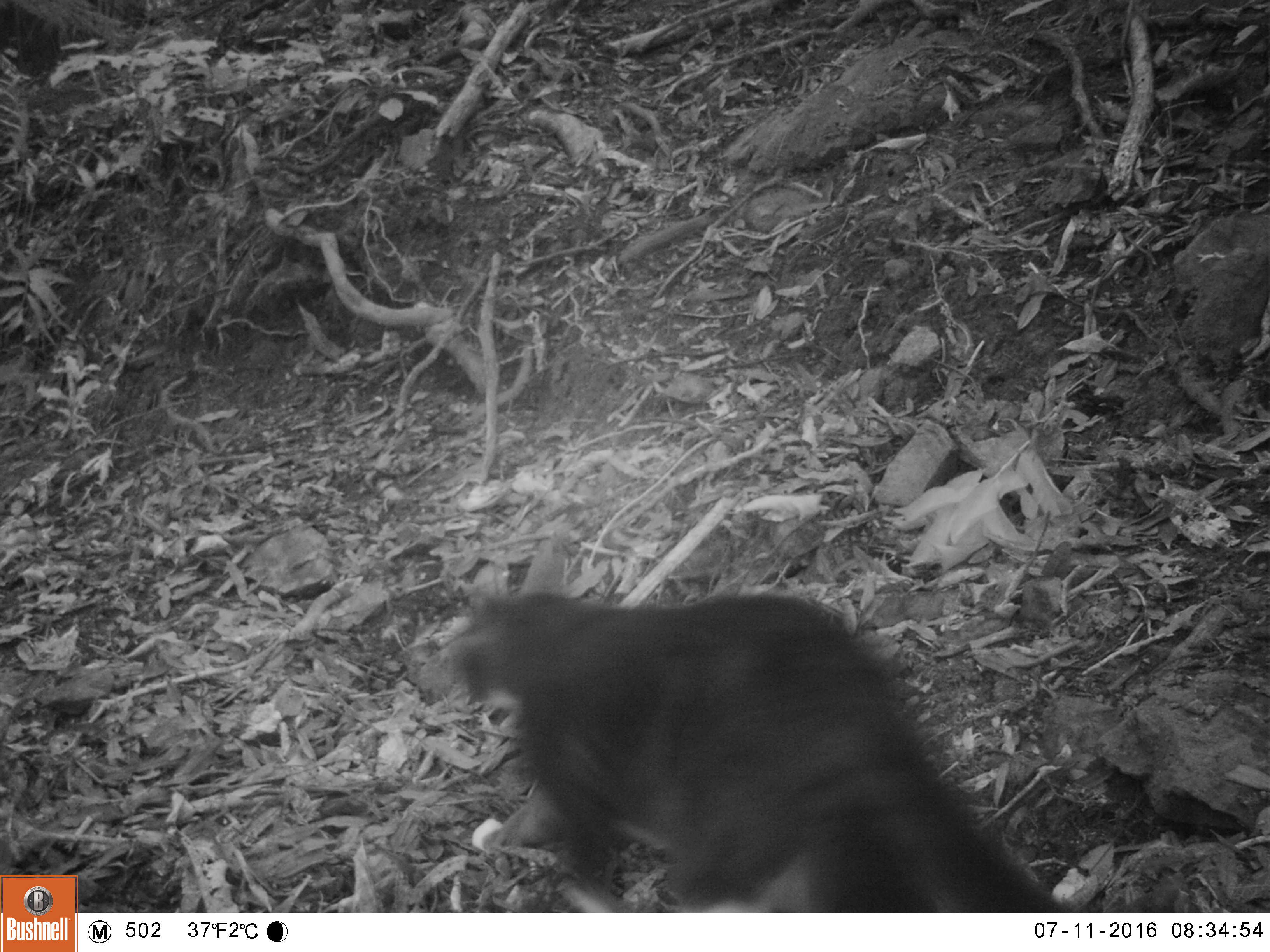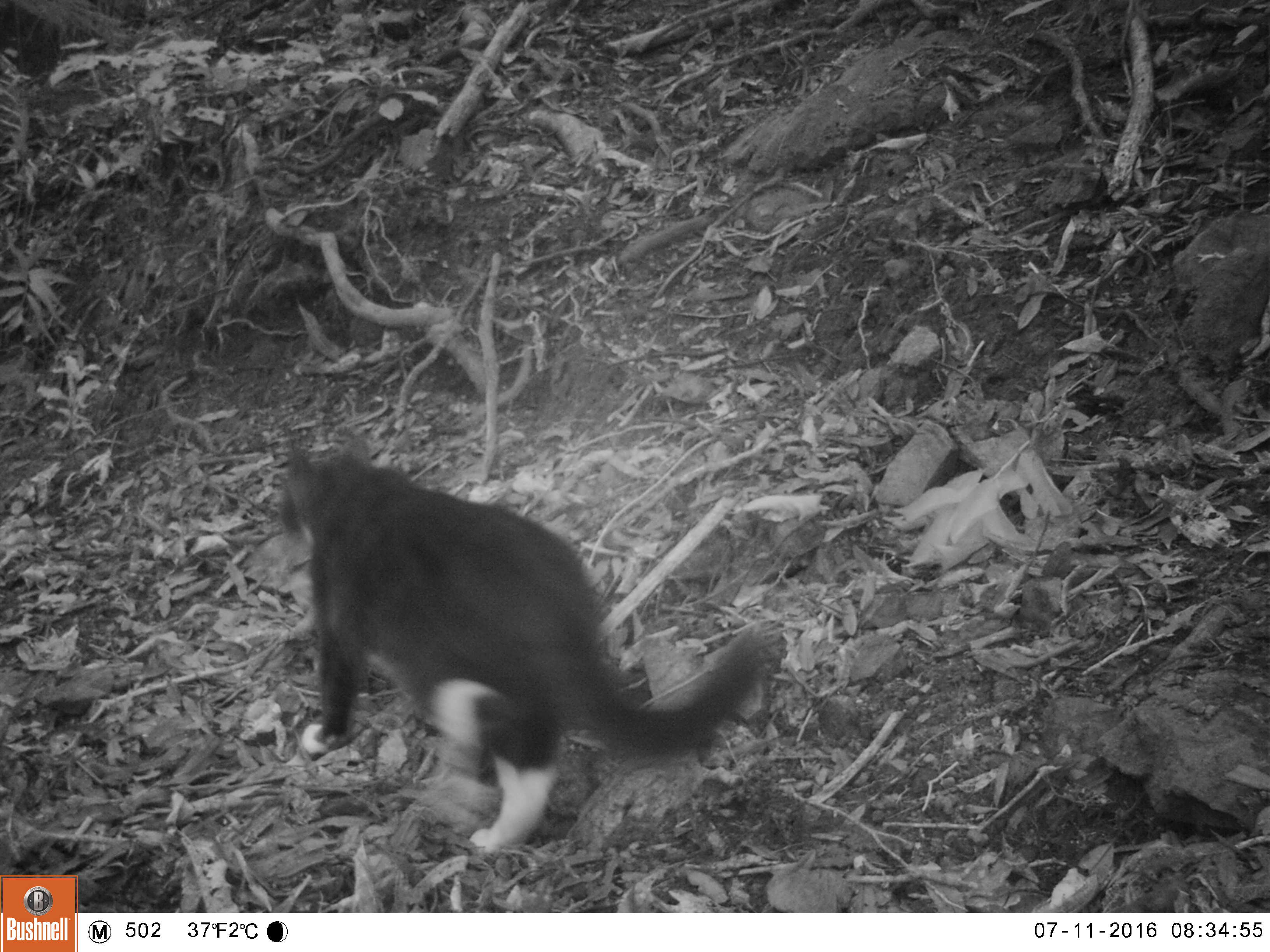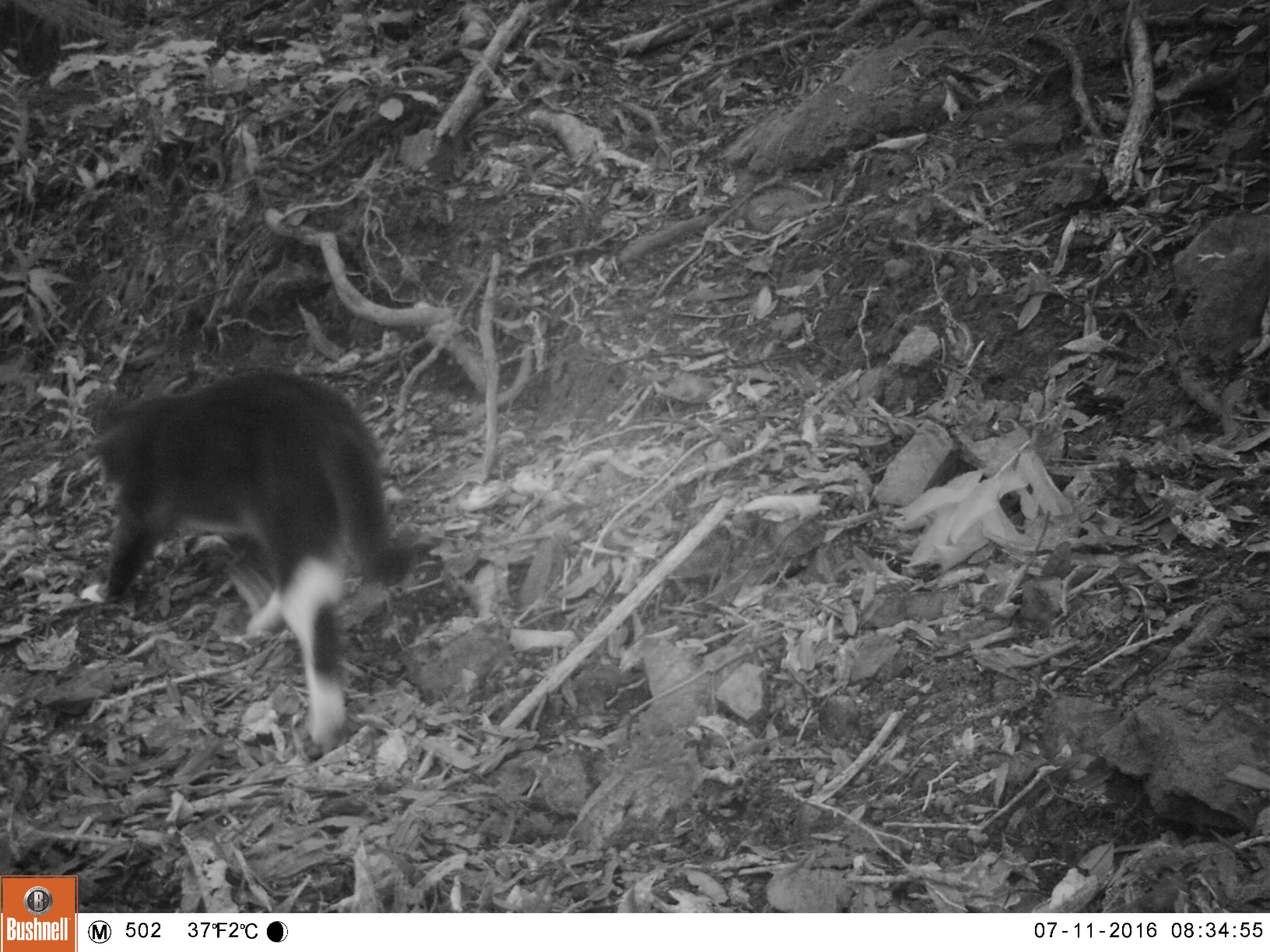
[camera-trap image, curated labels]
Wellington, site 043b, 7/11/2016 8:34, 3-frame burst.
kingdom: Animalia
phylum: Chordata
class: Mammalia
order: Carnivora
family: Felidae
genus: Felis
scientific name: Felis catus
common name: cat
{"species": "cat (Felis catus)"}